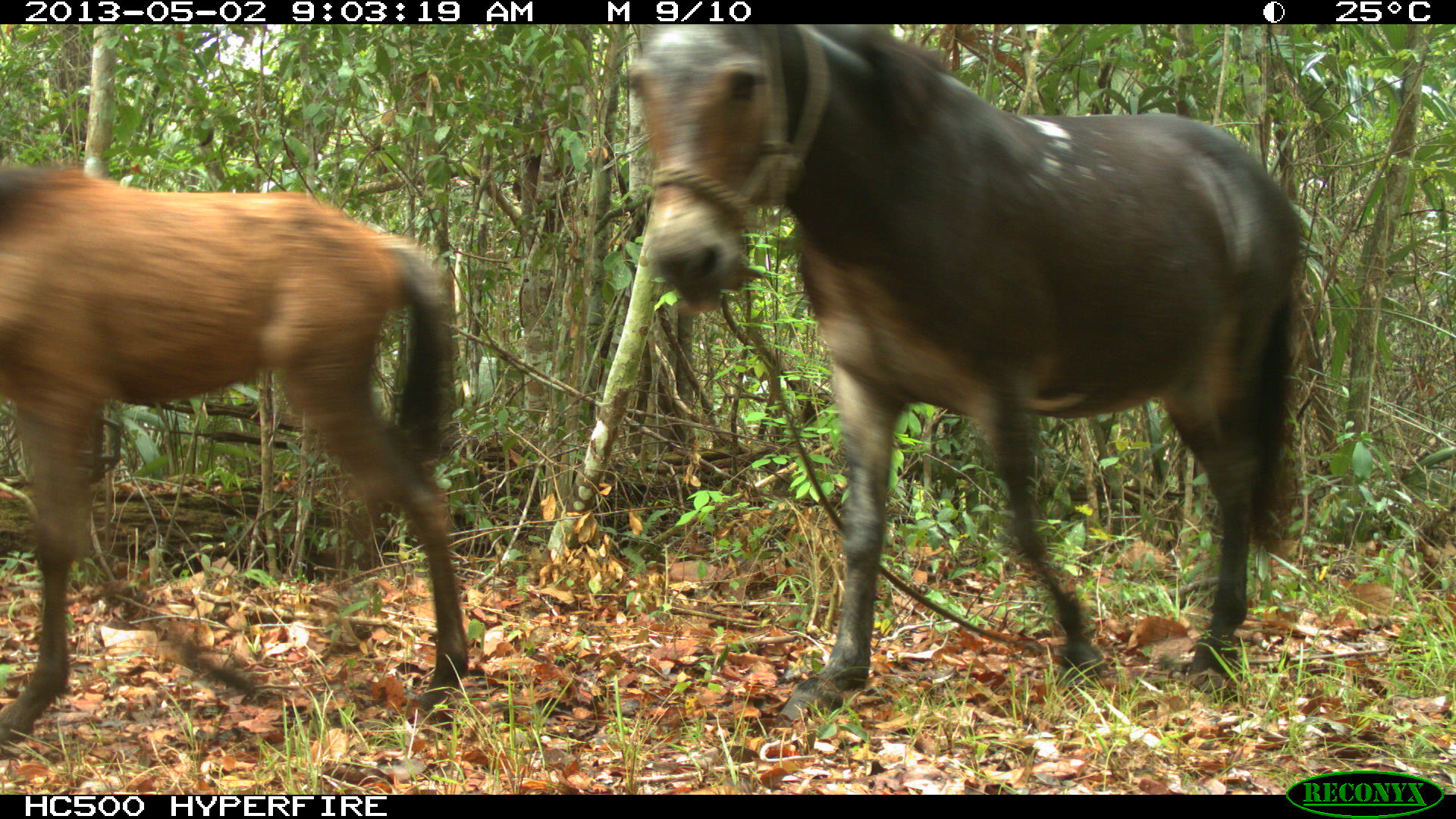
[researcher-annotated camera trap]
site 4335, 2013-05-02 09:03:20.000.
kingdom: Animalia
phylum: Chordata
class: Mammalia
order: Perissodactyla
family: Equidae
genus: Equus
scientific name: Equus ferus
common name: wild horse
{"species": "Equus ferus (wild horse)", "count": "14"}